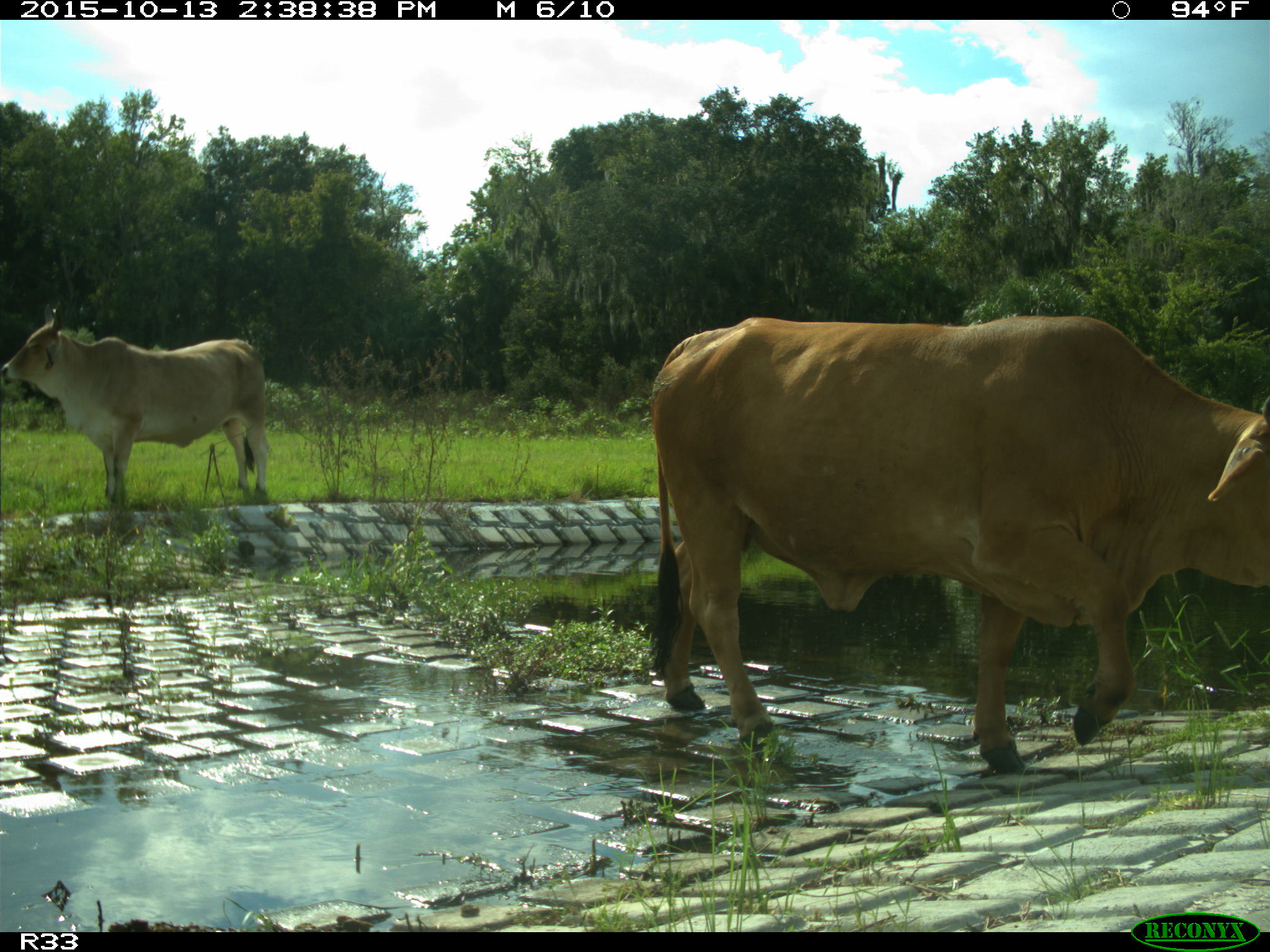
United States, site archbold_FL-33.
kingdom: Animalia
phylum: Chordata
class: Mammalia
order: Artiodactyla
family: Bovidae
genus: Bos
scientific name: Bos taurus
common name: domestic cow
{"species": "Bos taurus (domestic cow)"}